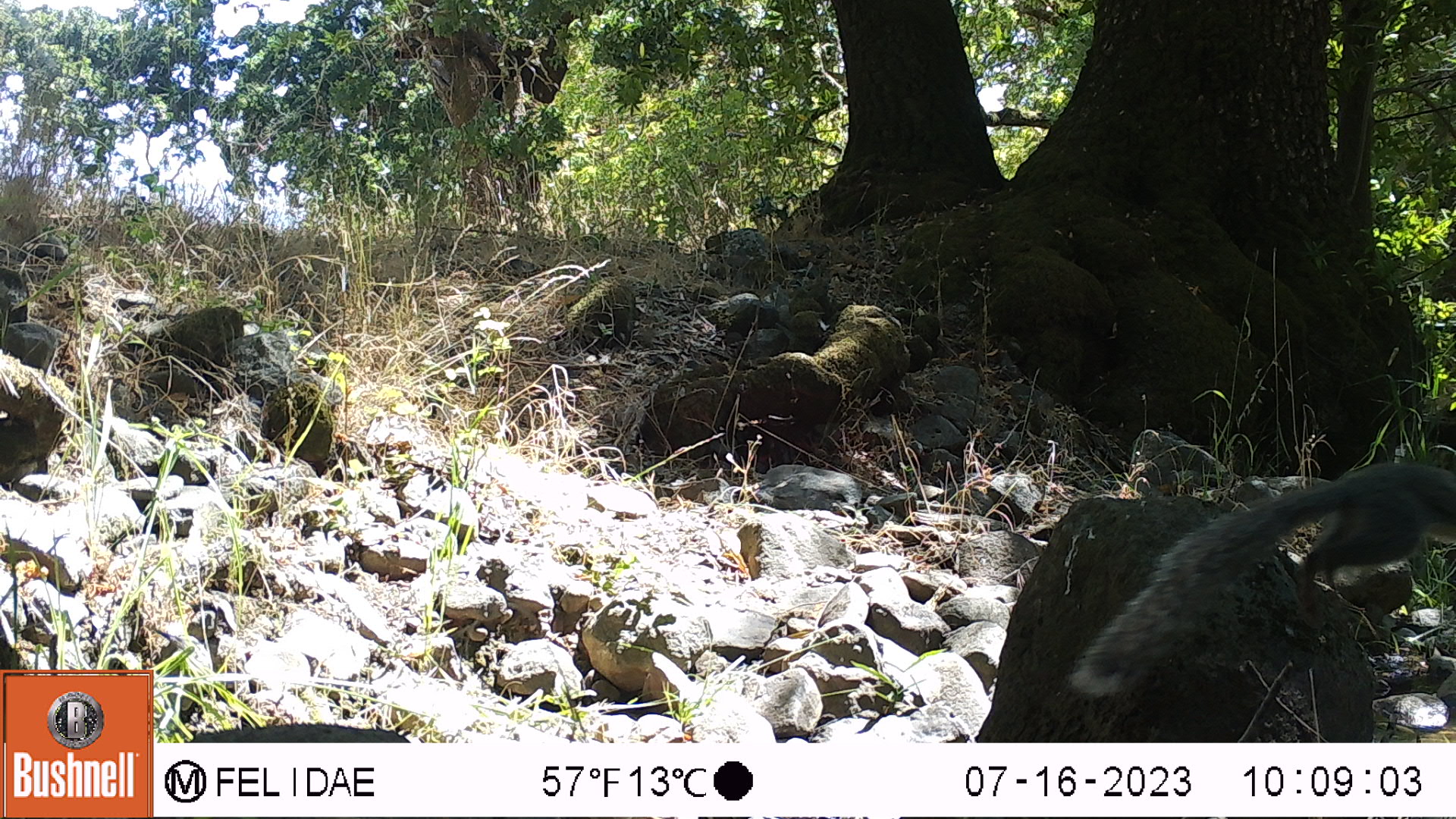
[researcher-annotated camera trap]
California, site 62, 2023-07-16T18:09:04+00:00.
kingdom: Animalia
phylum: Chordata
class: Mammalia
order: Rodentia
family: Sciuridae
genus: Sciurus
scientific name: Sciurus griseus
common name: western gray squirrel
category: western grey squirrel